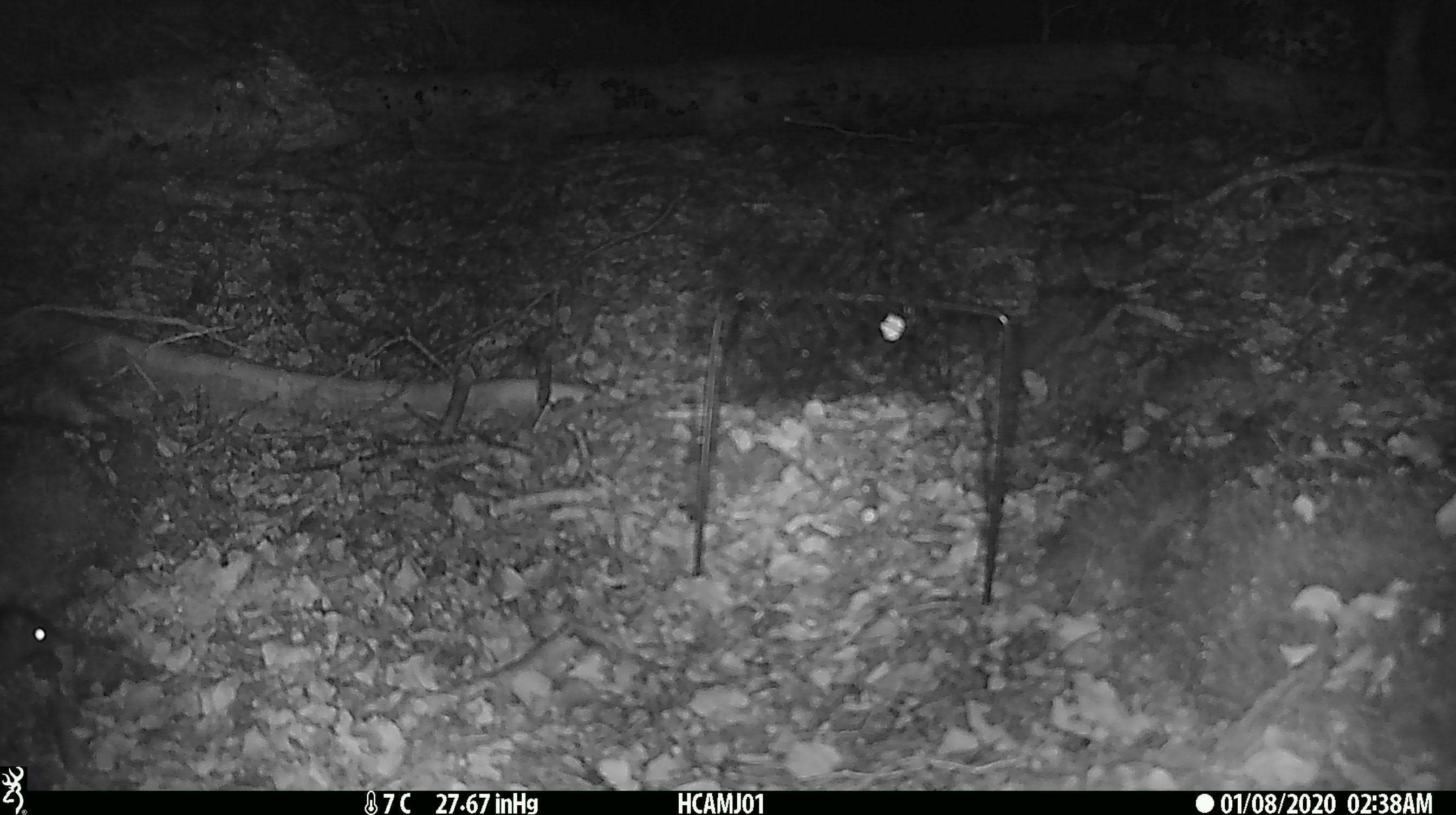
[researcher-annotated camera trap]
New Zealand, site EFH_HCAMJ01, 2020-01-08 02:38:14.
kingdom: Animalia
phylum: Chordata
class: Mammalia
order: Rodentia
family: Muridae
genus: Mus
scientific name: Mus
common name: mouse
Mouse (Mus).